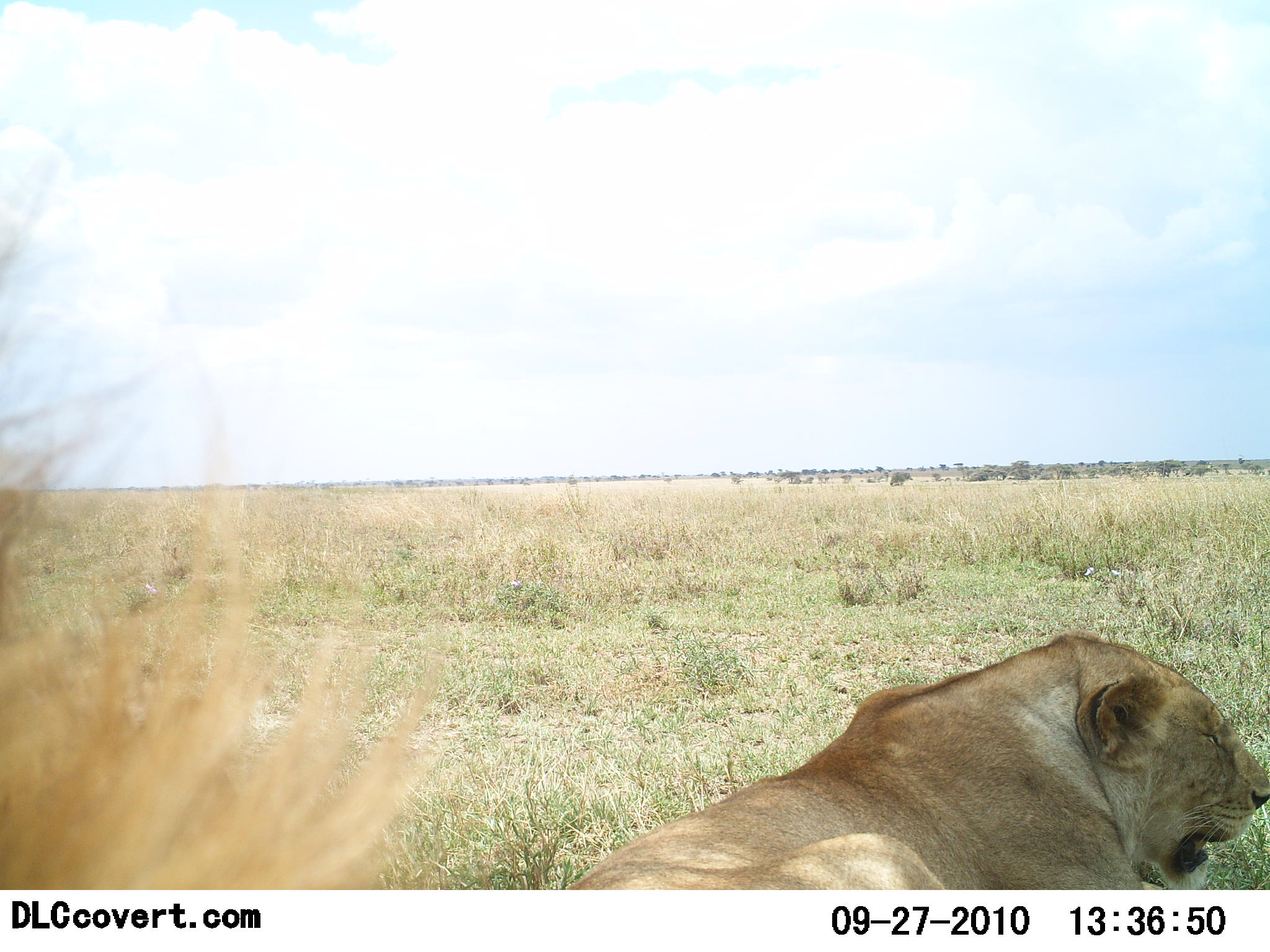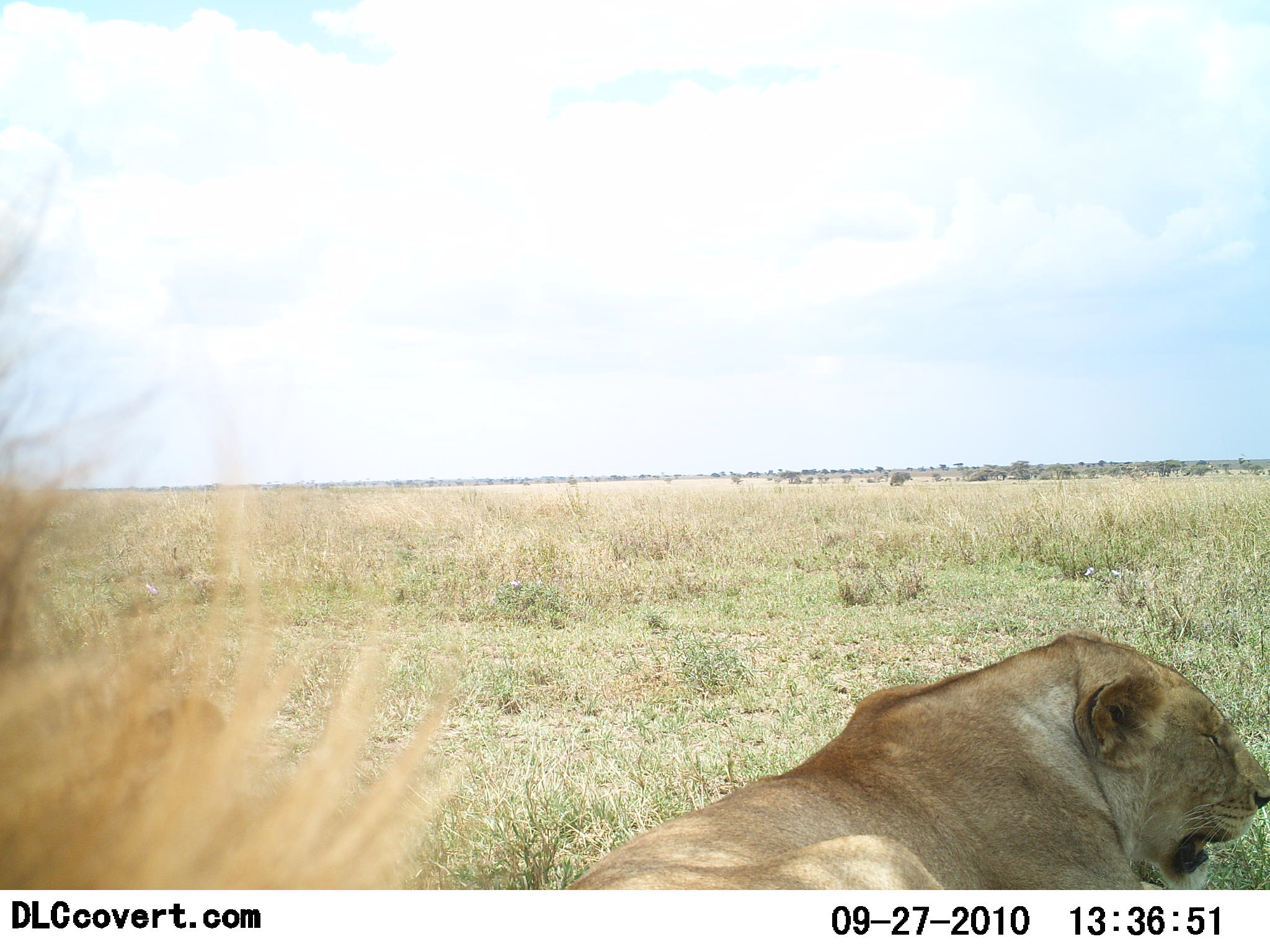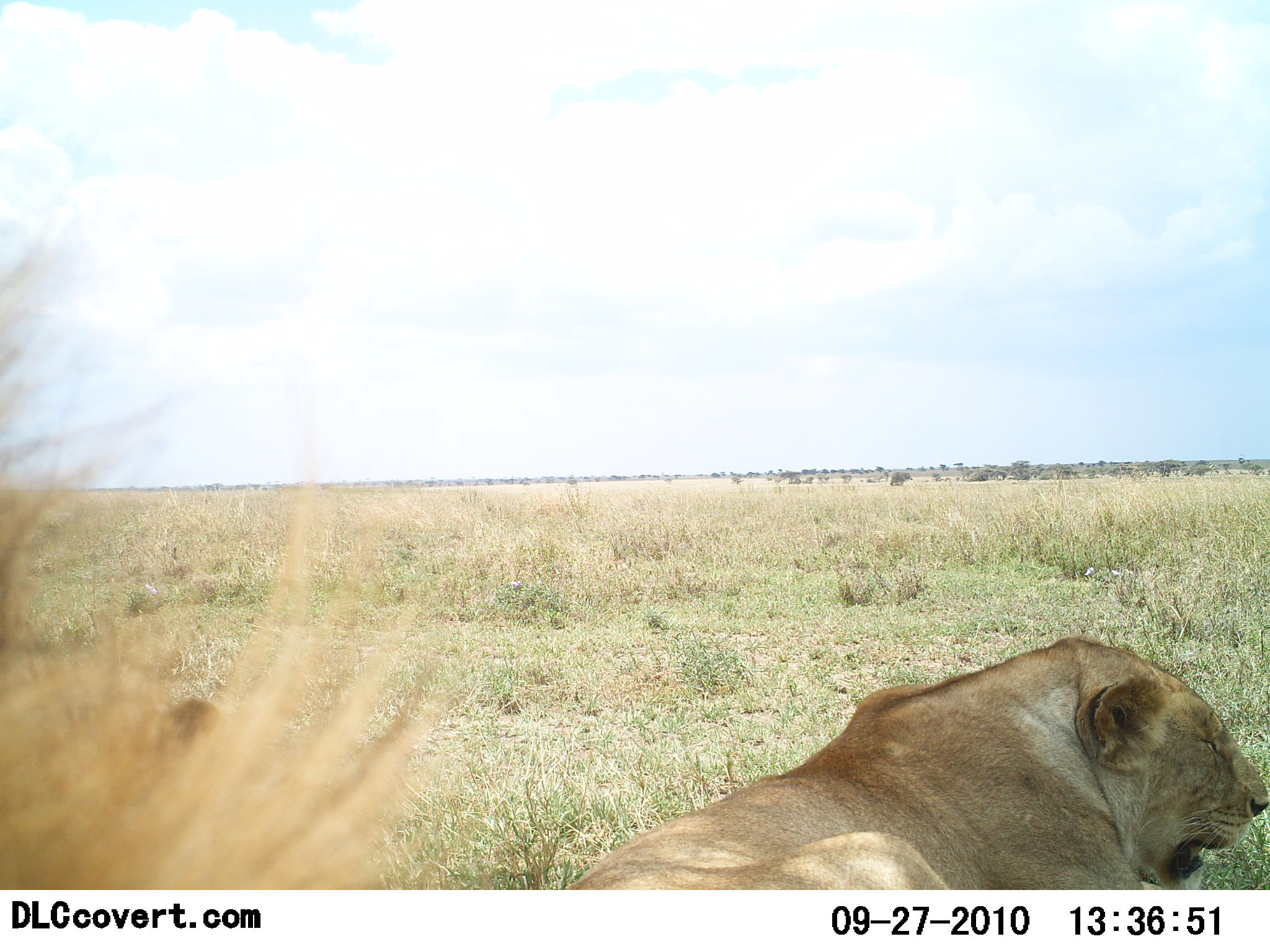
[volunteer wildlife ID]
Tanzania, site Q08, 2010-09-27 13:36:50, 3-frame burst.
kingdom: Animalia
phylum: Chordata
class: Mammalia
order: Carnivora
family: Felidae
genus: Panthera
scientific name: Panthera leo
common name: lion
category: lionfemale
Lionfemale (lion) (Panthera leo), count 1. Behavior (volunteer vote fractions): standing 4%, resting 96%, moving 0%, interacting 0%. Young present (vote fraction): 0%. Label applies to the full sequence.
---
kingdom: Animalia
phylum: Chordata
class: Mammalia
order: Carnivora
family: Felidae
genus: Panthera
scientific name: Panthera leo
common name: lion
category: lionmale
Lionmale (lion) (Panthera leo), count 1. Behavior (volunteer vote fractions): standing 21%, resting 79%, moving 0%, interacting 0%. Young present (vote fraction): 0%. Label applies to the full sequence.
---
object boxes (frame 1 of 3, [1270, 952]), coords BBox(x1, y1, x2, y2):
animal: BBox(0, 155, 505, 891); BBox(0, 145, 478, 892); BBox(528, 637, 1270, 888); BBox(561, 633, 1270, 890)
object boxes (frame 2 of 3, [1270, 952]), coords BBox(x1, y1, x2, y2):
animal: BBox(0, 165, 477, 891); BBox(0, 165, 474, 891); BBox(528, 637, 1270, 889); BBox(561, 633, 1270, 890)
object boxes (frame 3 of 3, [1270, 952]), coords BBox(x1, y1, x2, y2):
animal: BBox(0, 204, 501, 888); BBox(0, 208, 469, 890); BBox(524, 637, 1270, 890); BBox(561, 633, 1270, 890)